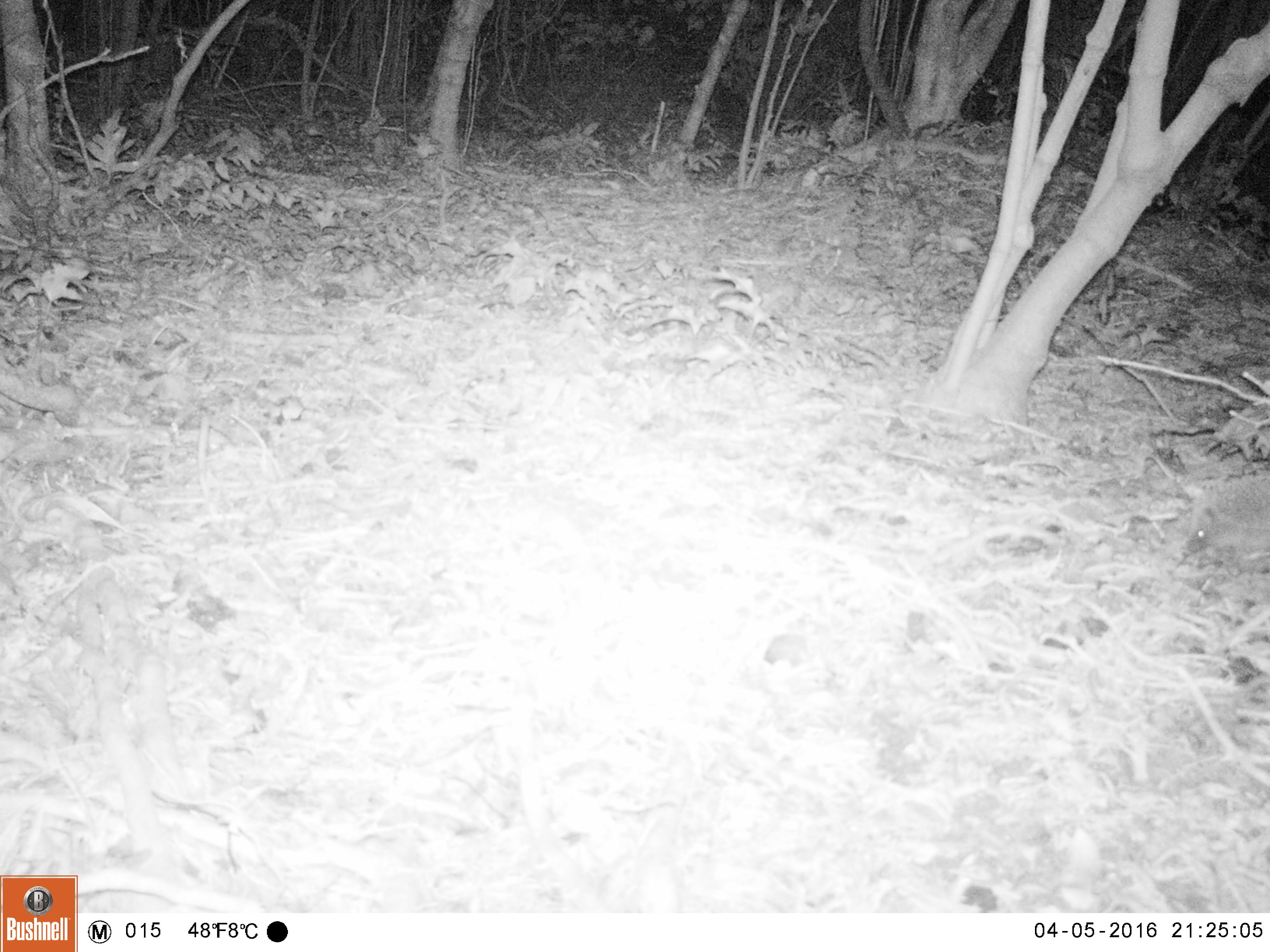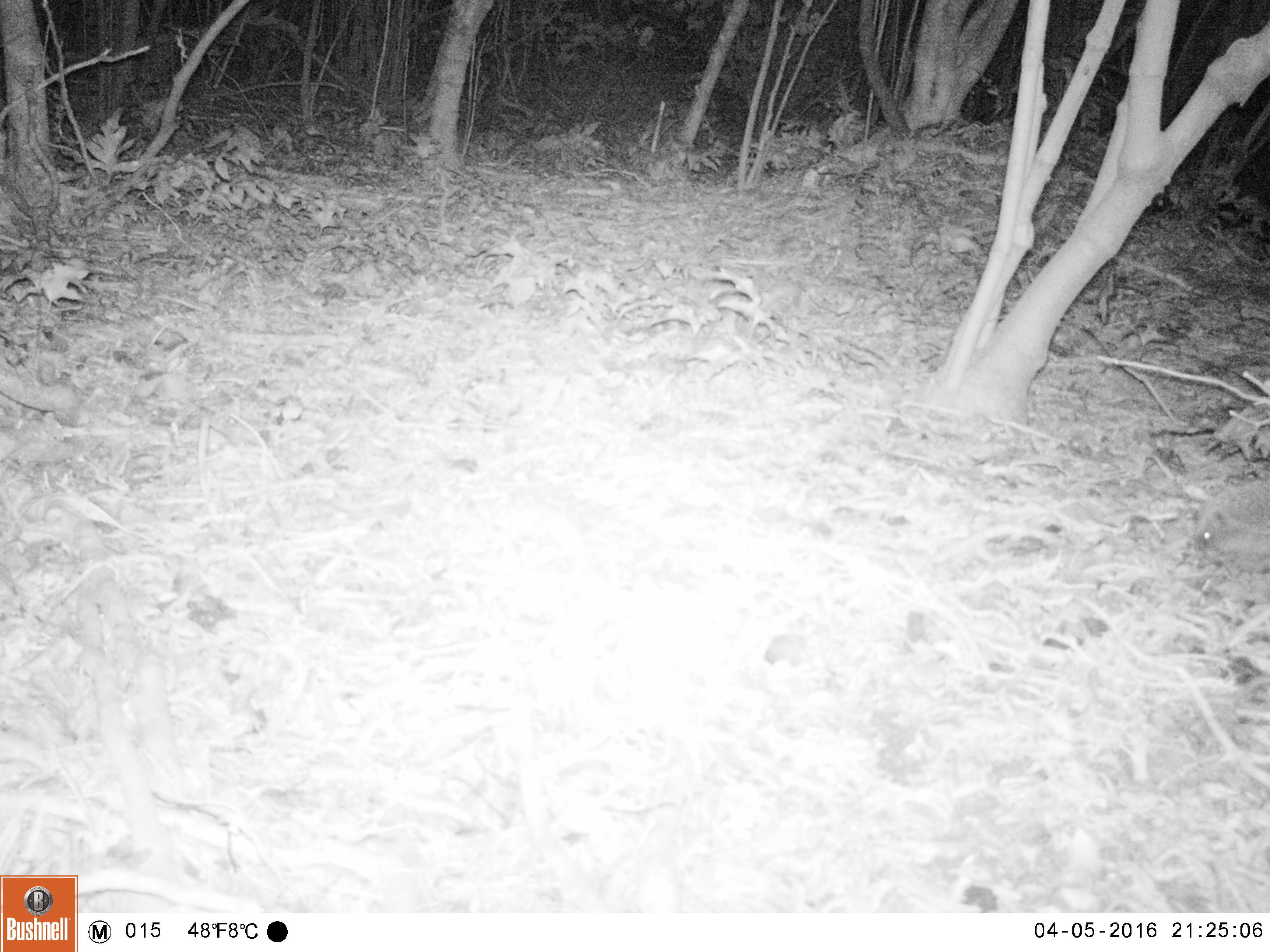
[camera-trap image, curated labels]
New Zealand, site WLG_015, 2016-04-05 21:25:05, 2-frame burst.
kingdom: Animalia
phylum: Chordata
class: Mammalia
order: Eulipotyphla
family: Erinaceidae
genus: Erinaceus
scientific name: Erinaceus europaeus europaeus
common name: european hedgehog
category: hedgehog